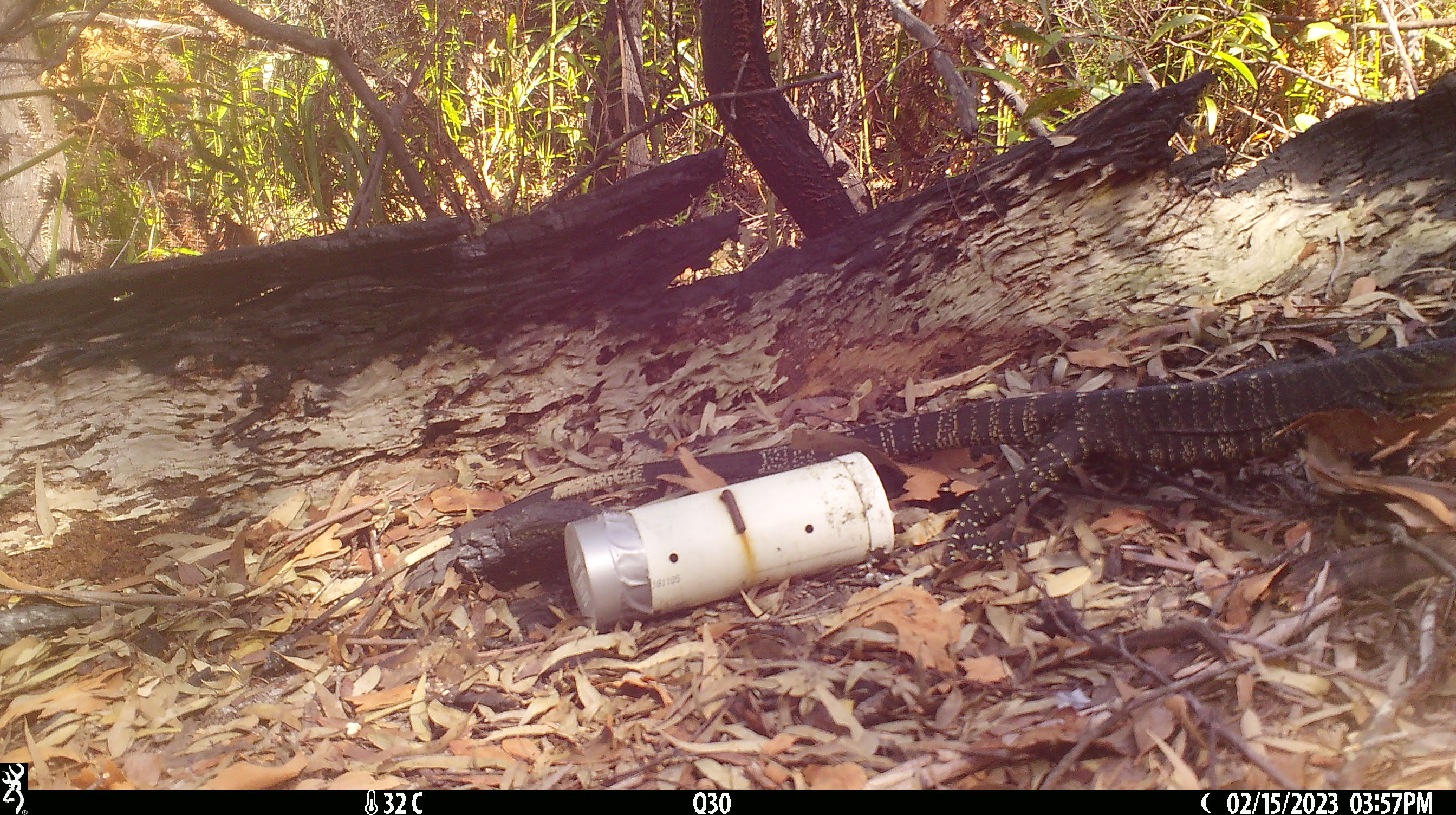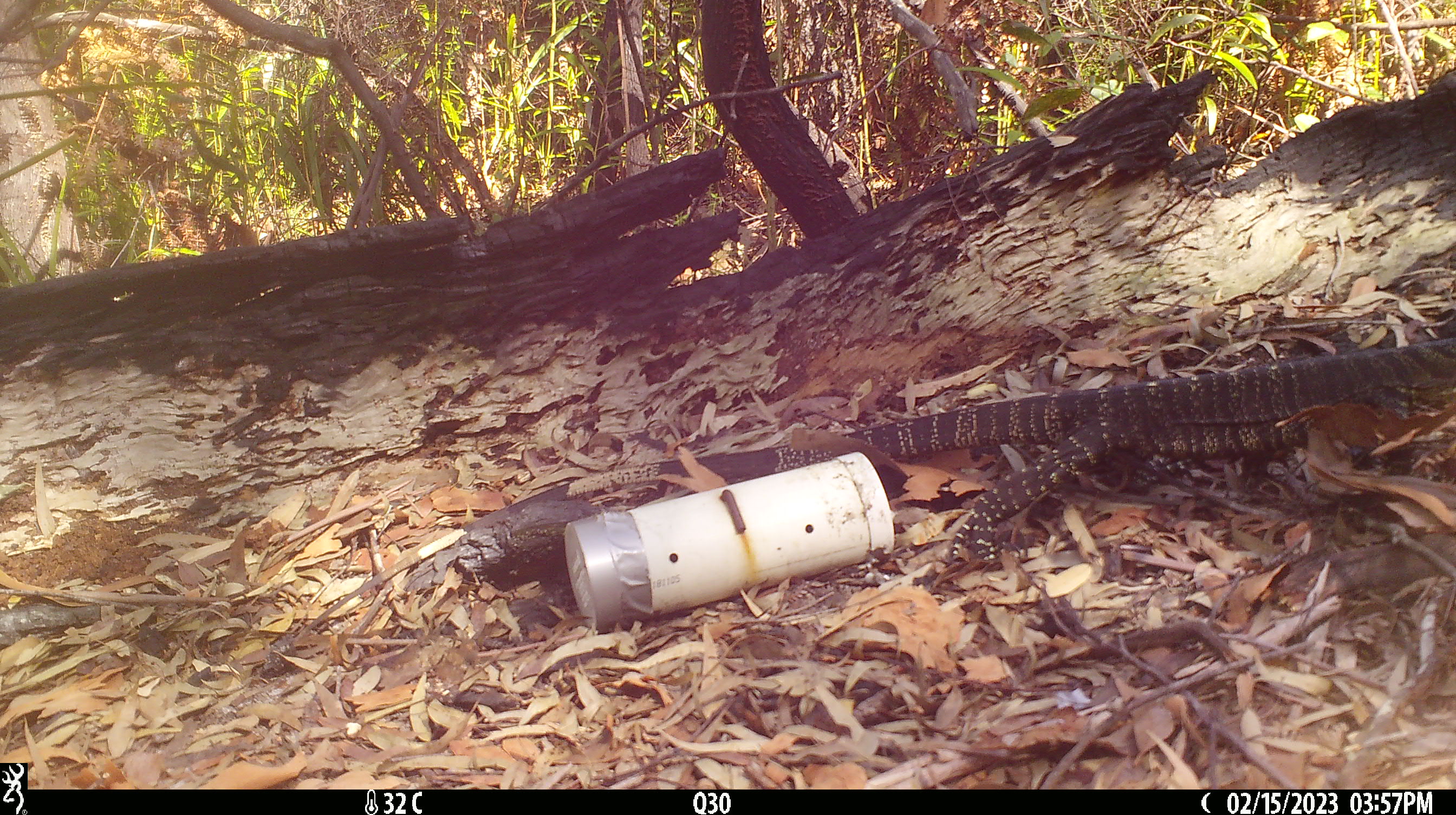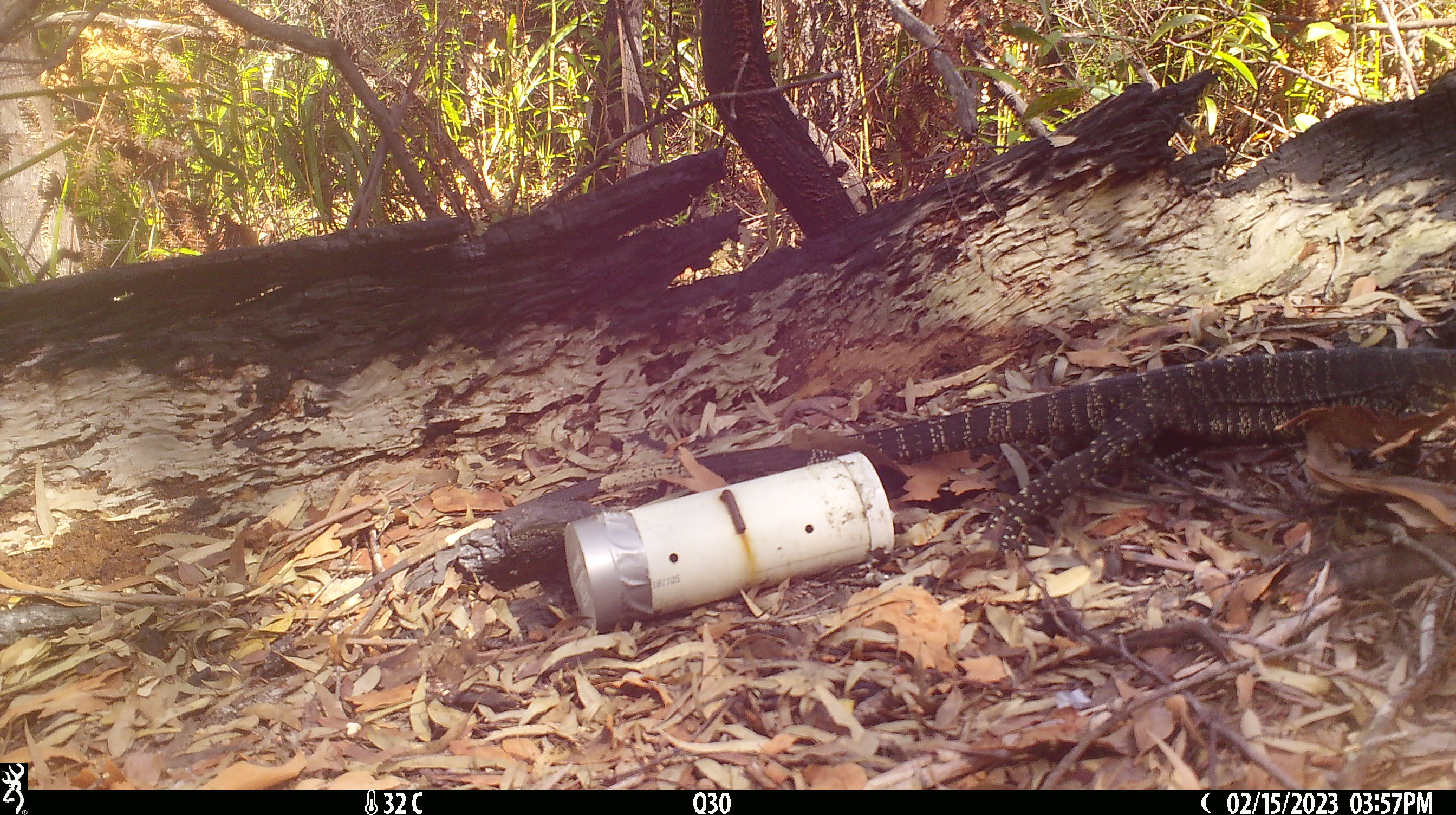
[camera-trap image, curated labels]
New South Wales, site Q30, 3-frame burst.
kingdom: Animalia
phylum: Chordata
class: Reptilia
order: Squamata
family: Varanidae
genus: Varanus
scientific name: Varanus varius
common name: lace monitor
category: goanna